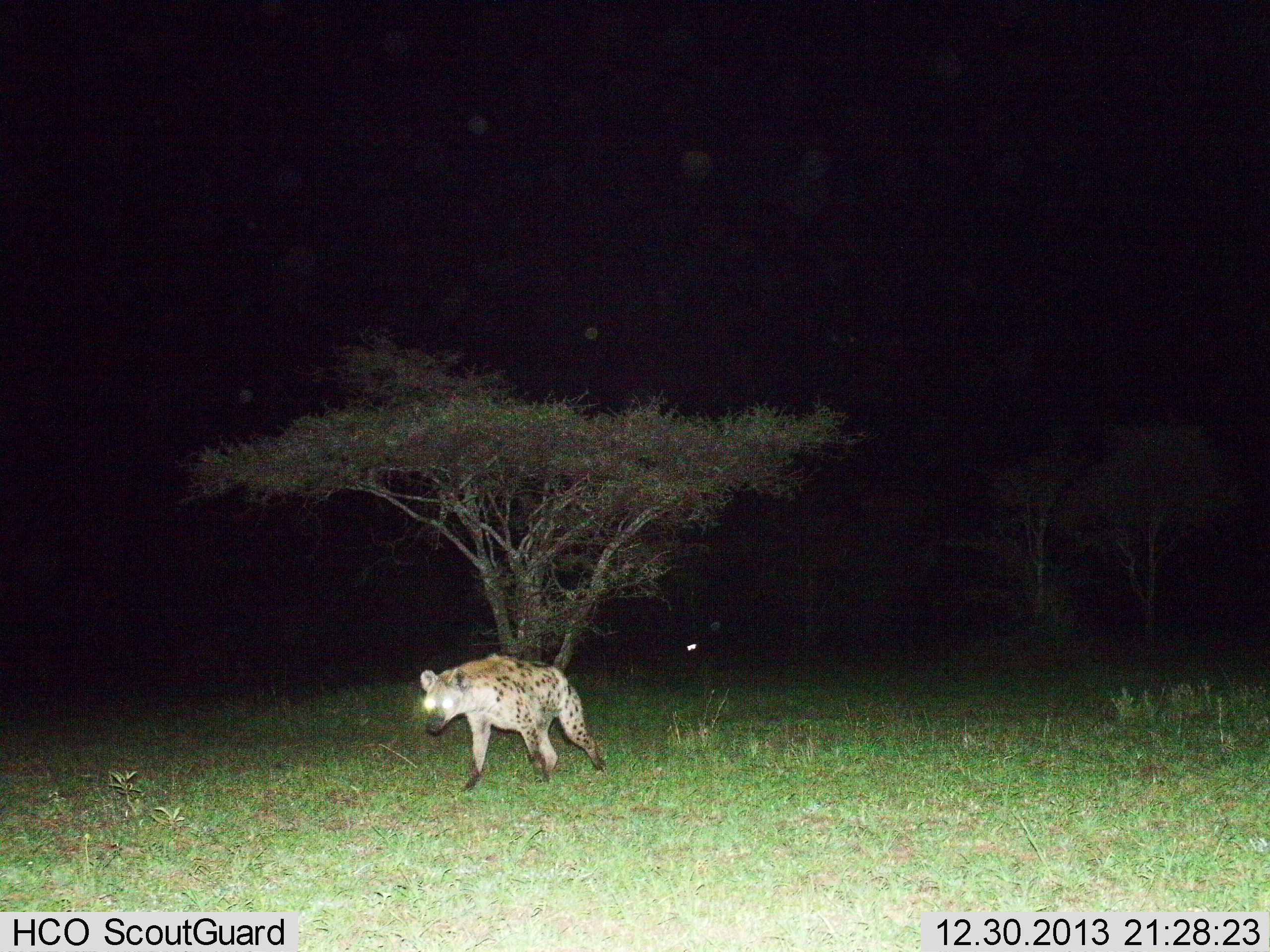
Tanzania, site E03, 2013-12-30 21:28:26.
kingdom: Animalia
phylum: Chordata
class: Mammalia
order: Carnivora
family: Hyaenidae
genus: Crocuta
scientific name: Crocuta crocuta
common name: spotted hyena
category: hyenaspotted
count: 1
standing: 10%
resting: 0%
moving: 90%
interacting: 0%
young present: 0%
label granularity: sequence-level